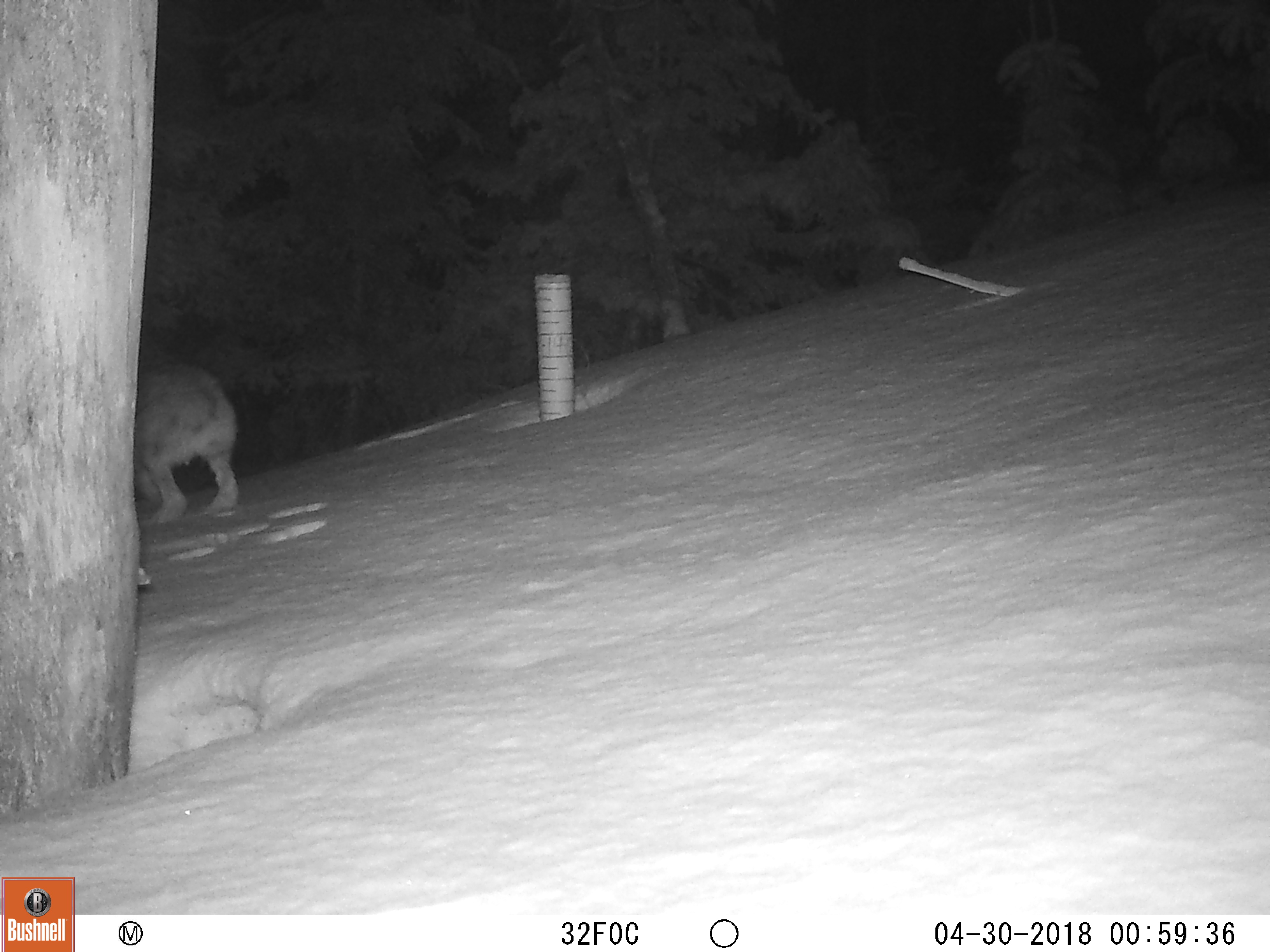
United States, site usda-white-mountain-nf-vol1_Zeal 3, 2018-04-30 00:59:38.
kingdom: Animalia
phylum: Chordata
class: Mammalia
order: Lagomorpha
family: Leporidae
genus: Lepus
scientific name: Lepus americanus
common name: snowshoe hare